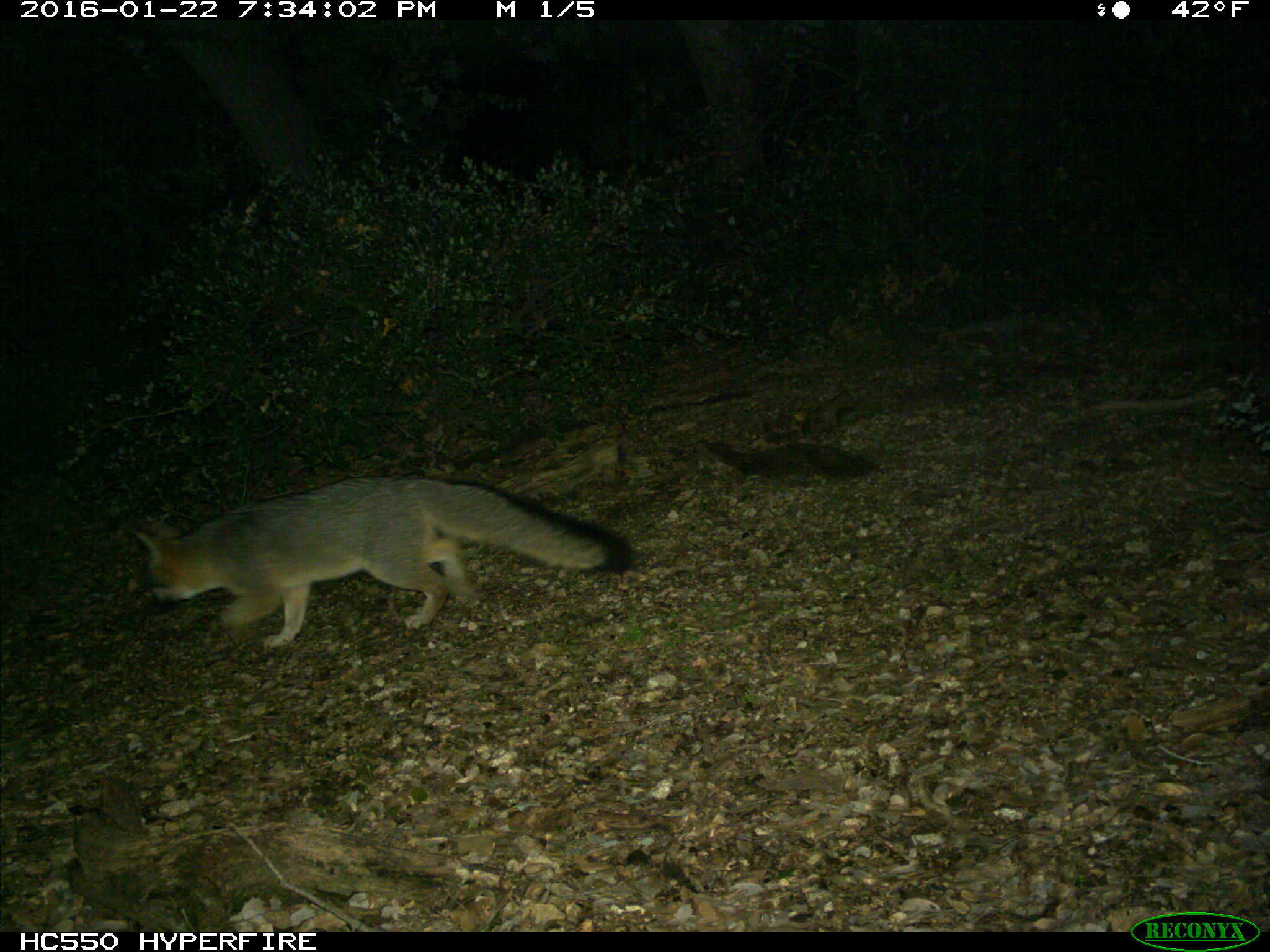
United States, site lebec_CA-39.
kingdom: Animalia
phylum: Chordata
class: Mammalia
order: Carnivora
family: Canidae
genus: Urocyon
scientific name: Urocyon cinereoargenteus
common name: gray fox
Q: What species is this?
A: Urocyon cinereoargenteus (gray fox).